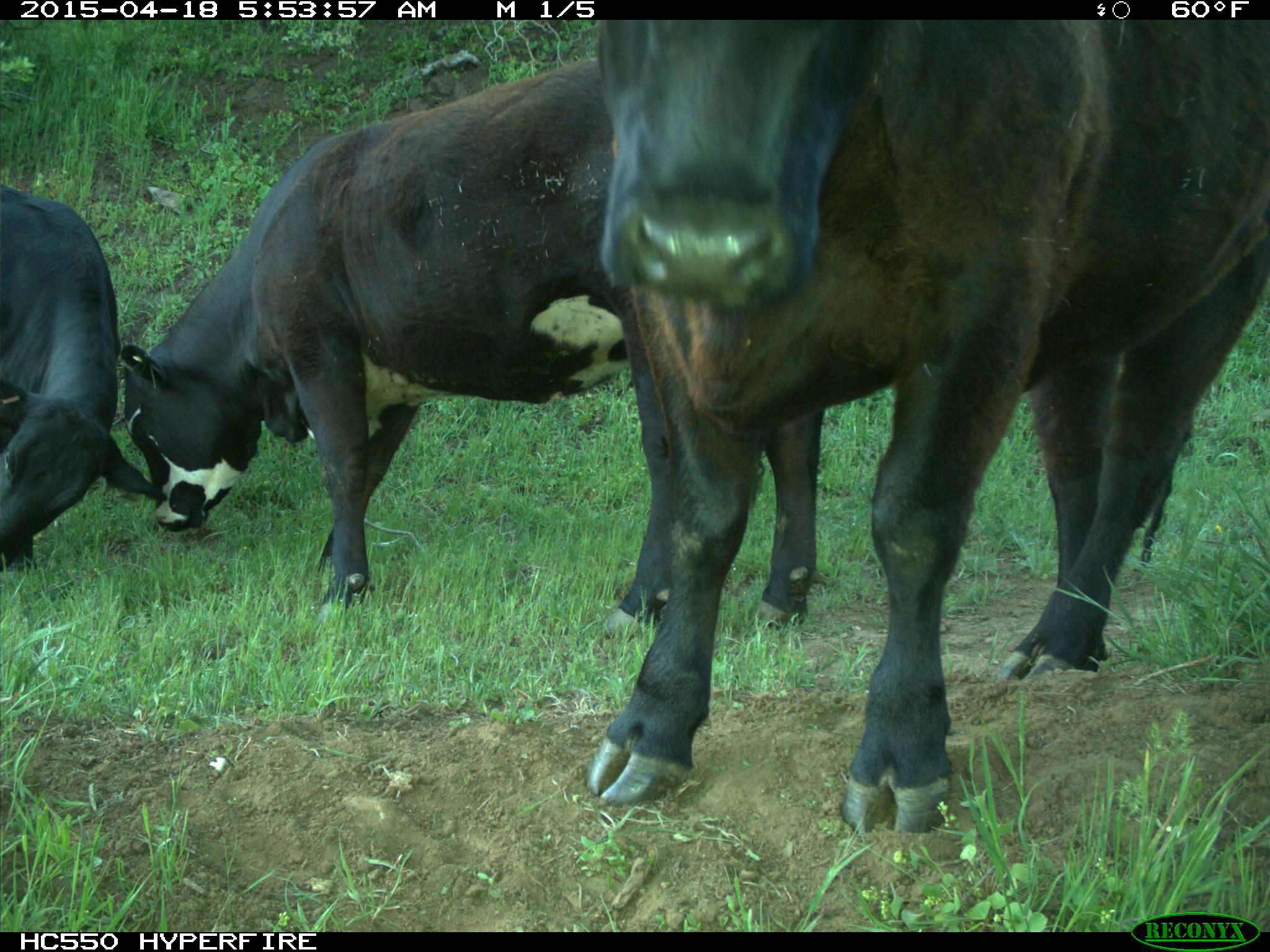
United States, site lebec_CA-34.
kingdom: Animalia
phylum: Chordata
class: Mammalia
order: Artiodactyla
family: Bovidae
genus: Bos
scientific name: Bos taurus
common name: domestic cow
Bos taurus (domestic cow).